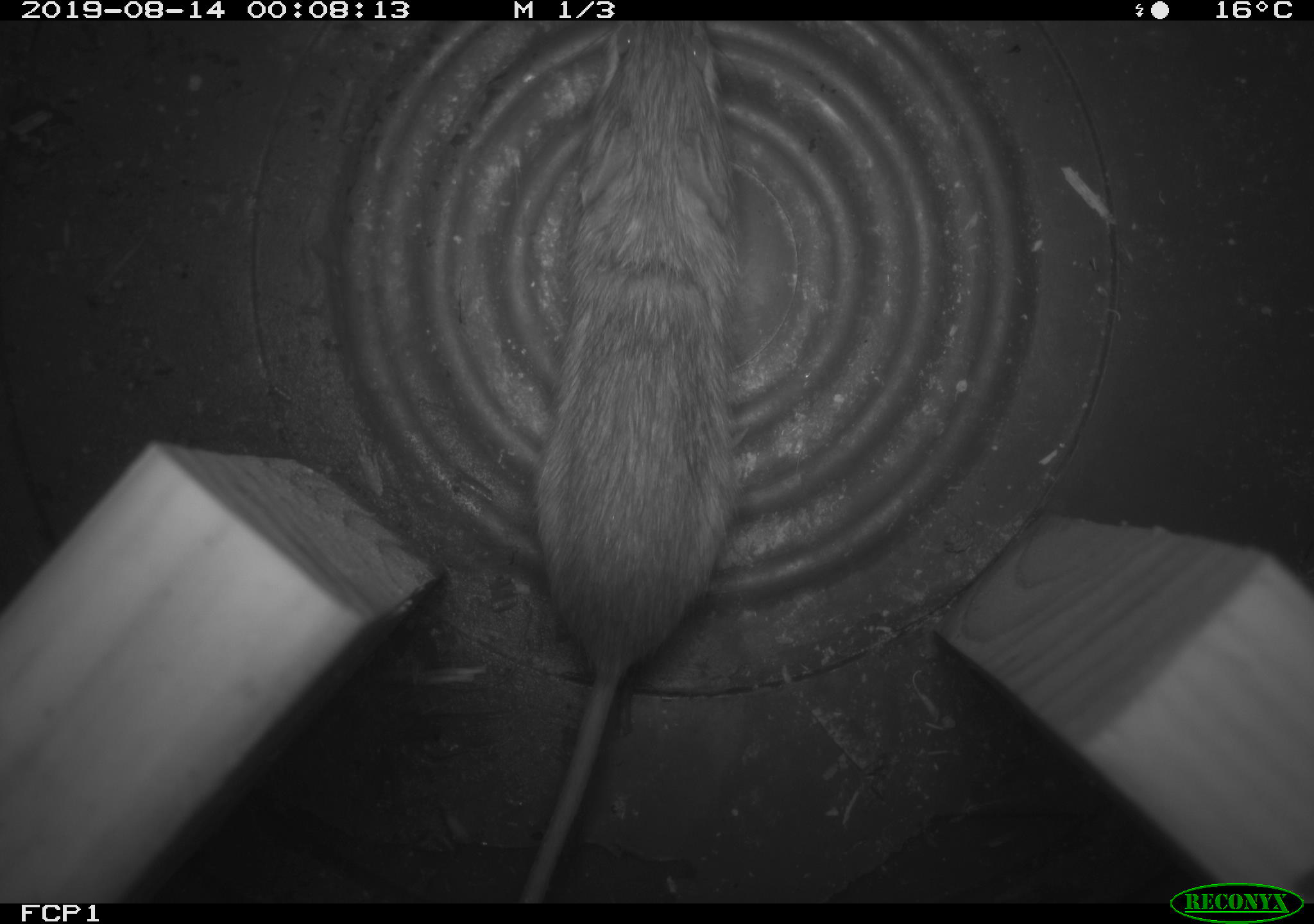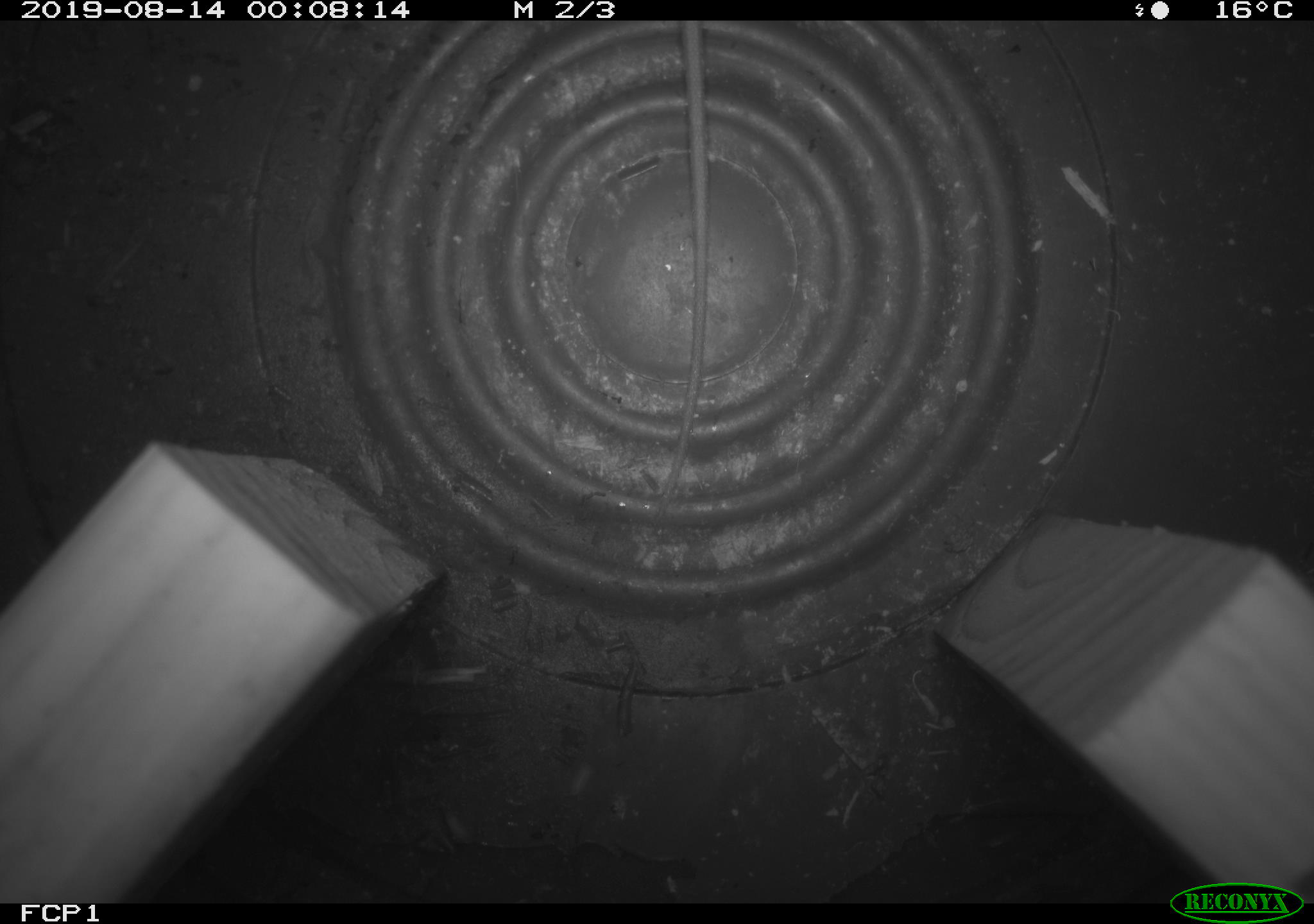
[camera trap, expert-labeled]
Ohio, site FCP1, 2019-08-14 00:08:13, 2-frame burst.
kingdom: Animalia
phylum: Chordata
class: Mammalia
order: Rodentia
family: Zapodidae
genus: Napaeozapus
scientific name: Napaeozapus insignis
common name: woodland jumping mouse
Woodland jumping mouse (Napaeozapus insignis).